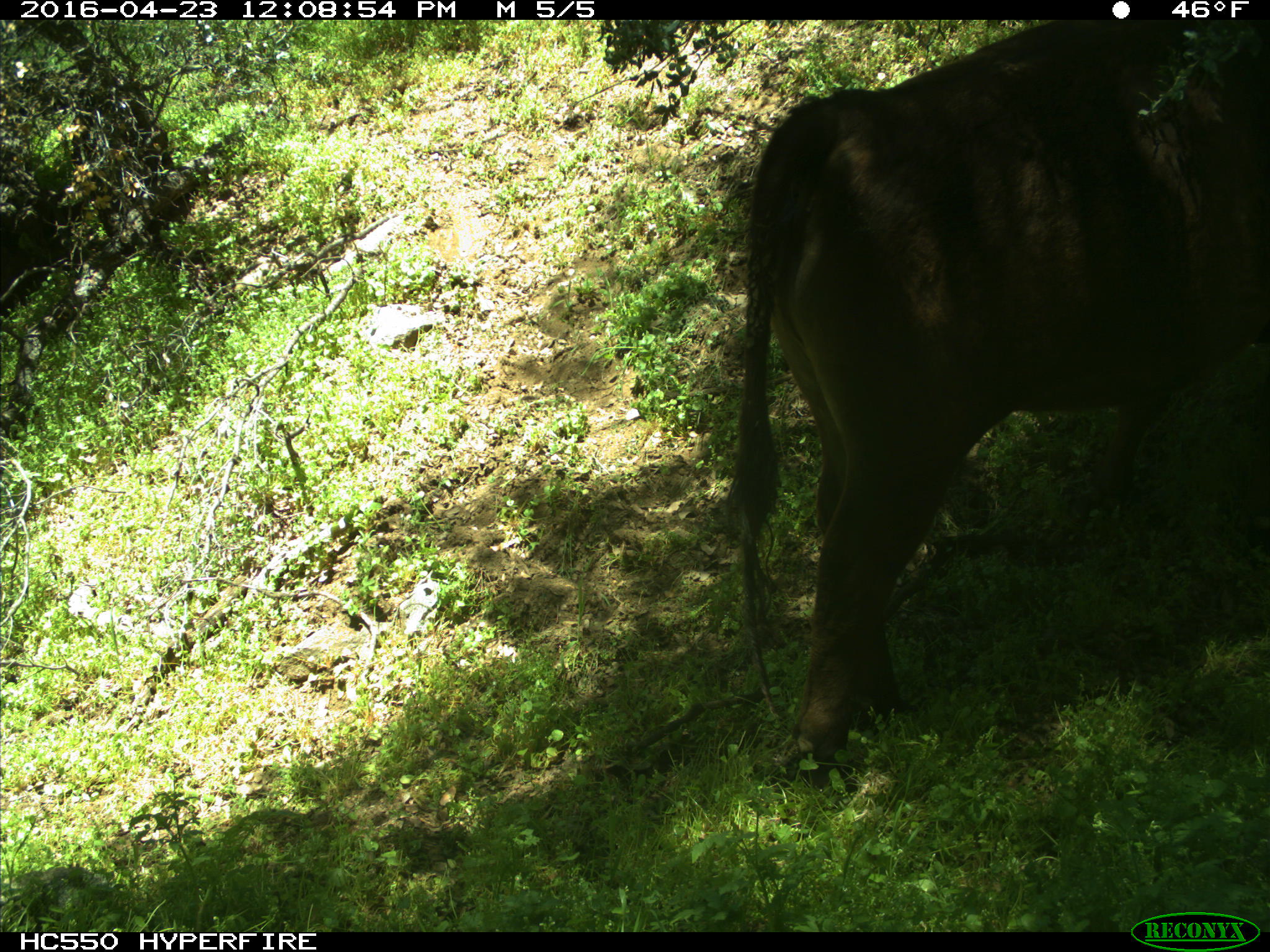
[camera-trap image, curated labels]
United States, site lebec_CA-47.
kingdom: Animalia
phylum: Chordata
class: Mammalia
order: Artiodactyla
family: Bovidae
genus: Bos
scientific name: Bos taurus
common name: domestic cow